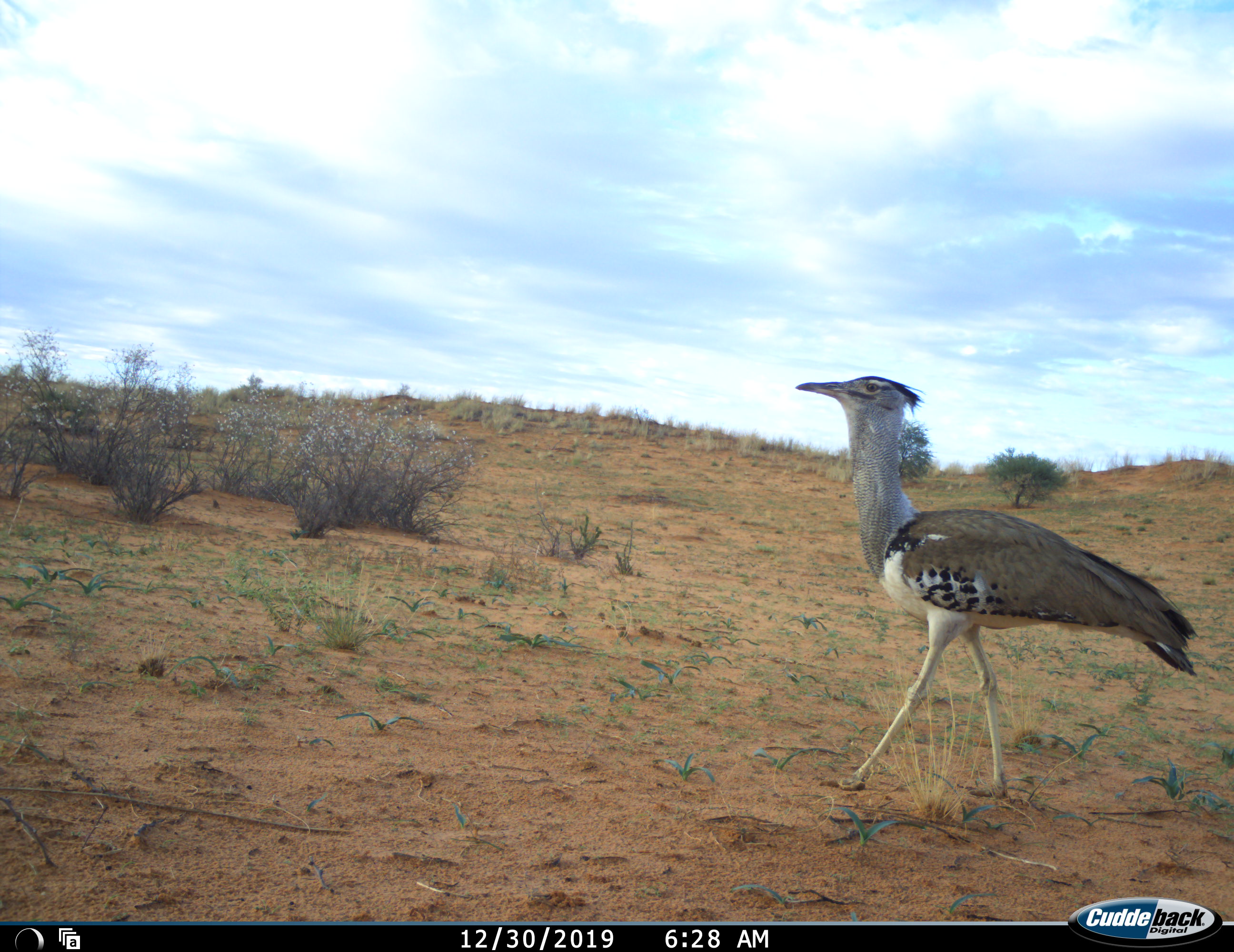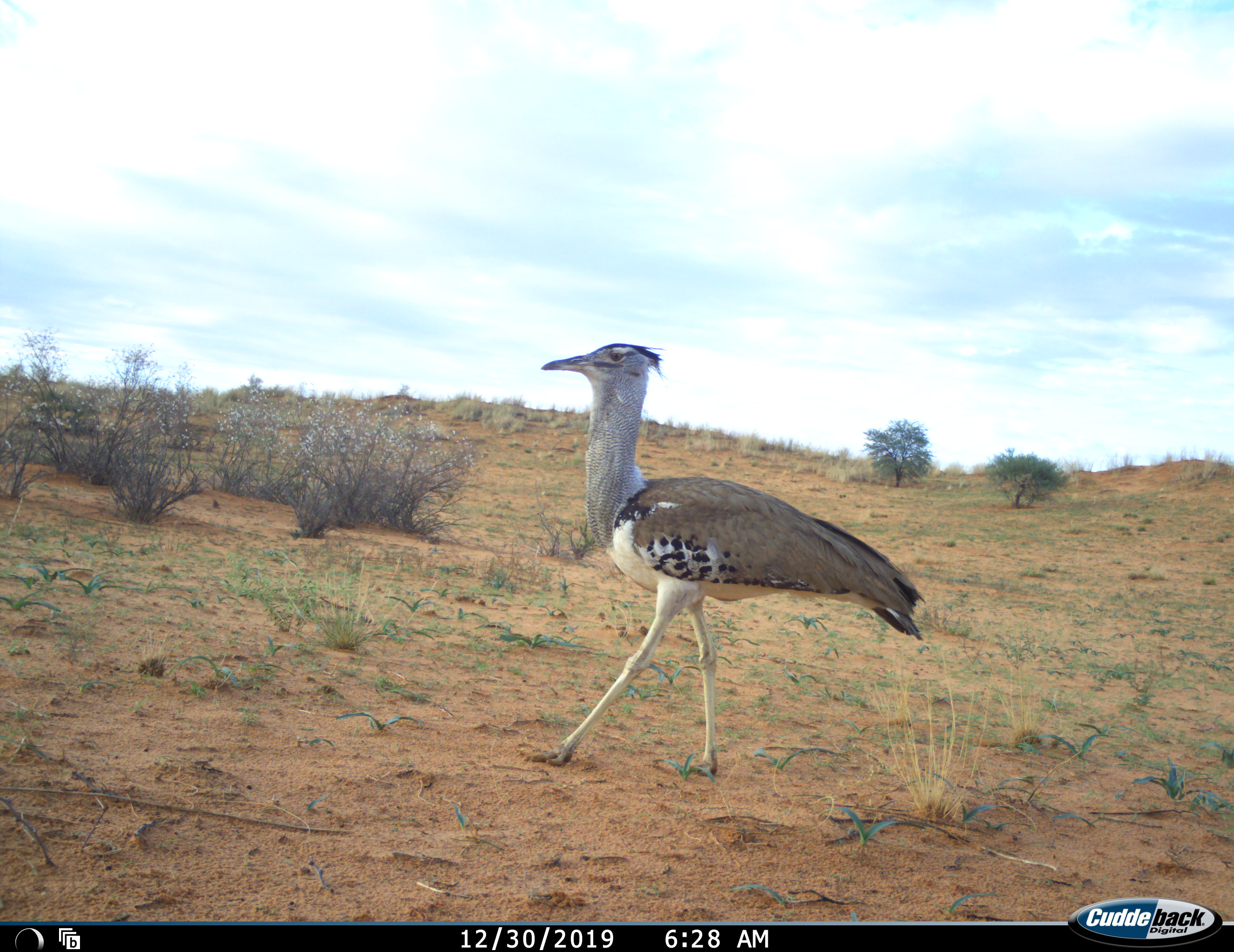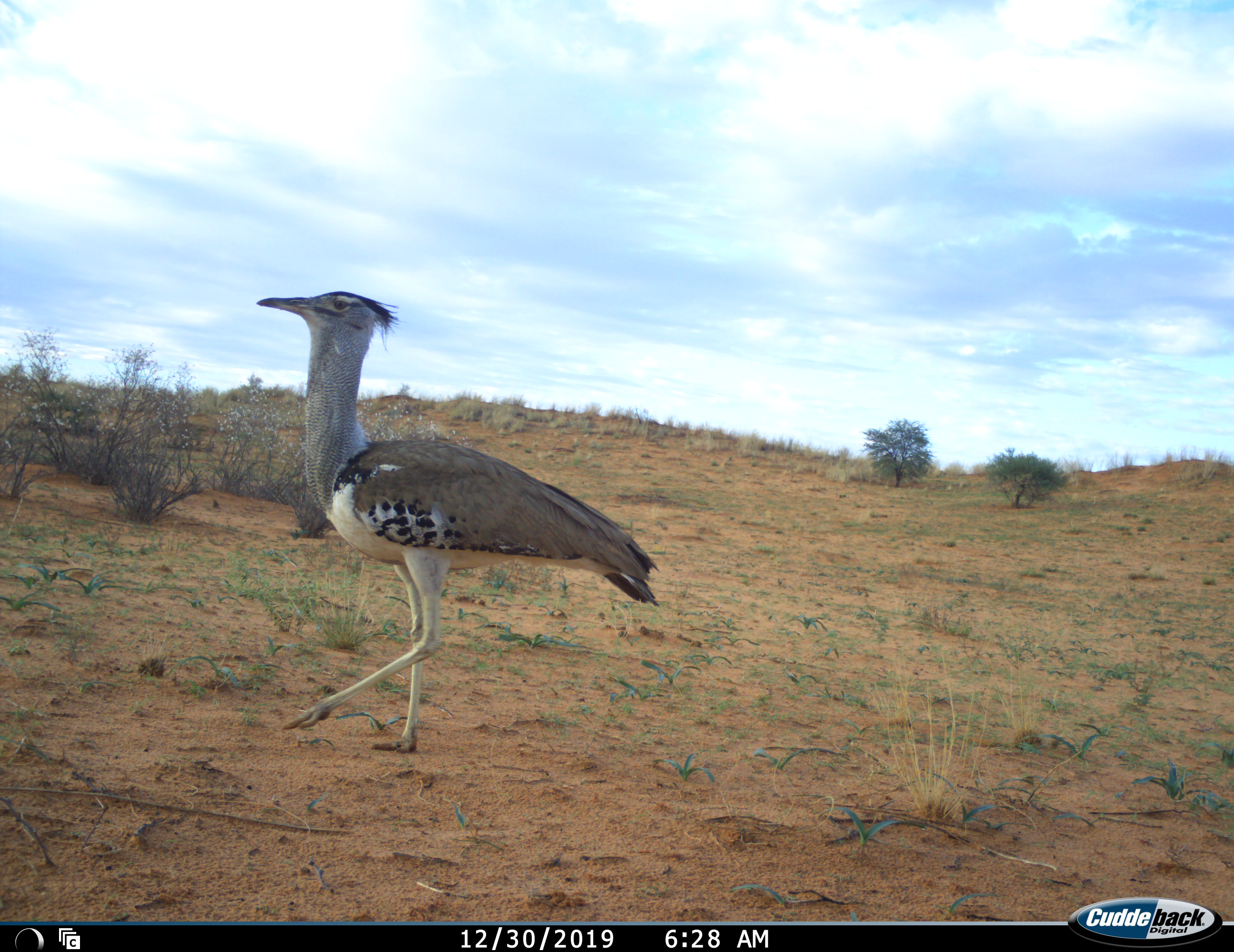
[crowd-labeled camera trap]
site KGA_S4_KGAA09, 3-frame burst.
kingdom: Animalia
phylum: Chordata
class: Aves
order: Otidiformes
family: Otididae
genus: Ardeotis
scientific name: Ardeotis kori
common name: kori bustard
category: bustardkori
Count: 1.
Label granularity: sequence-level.